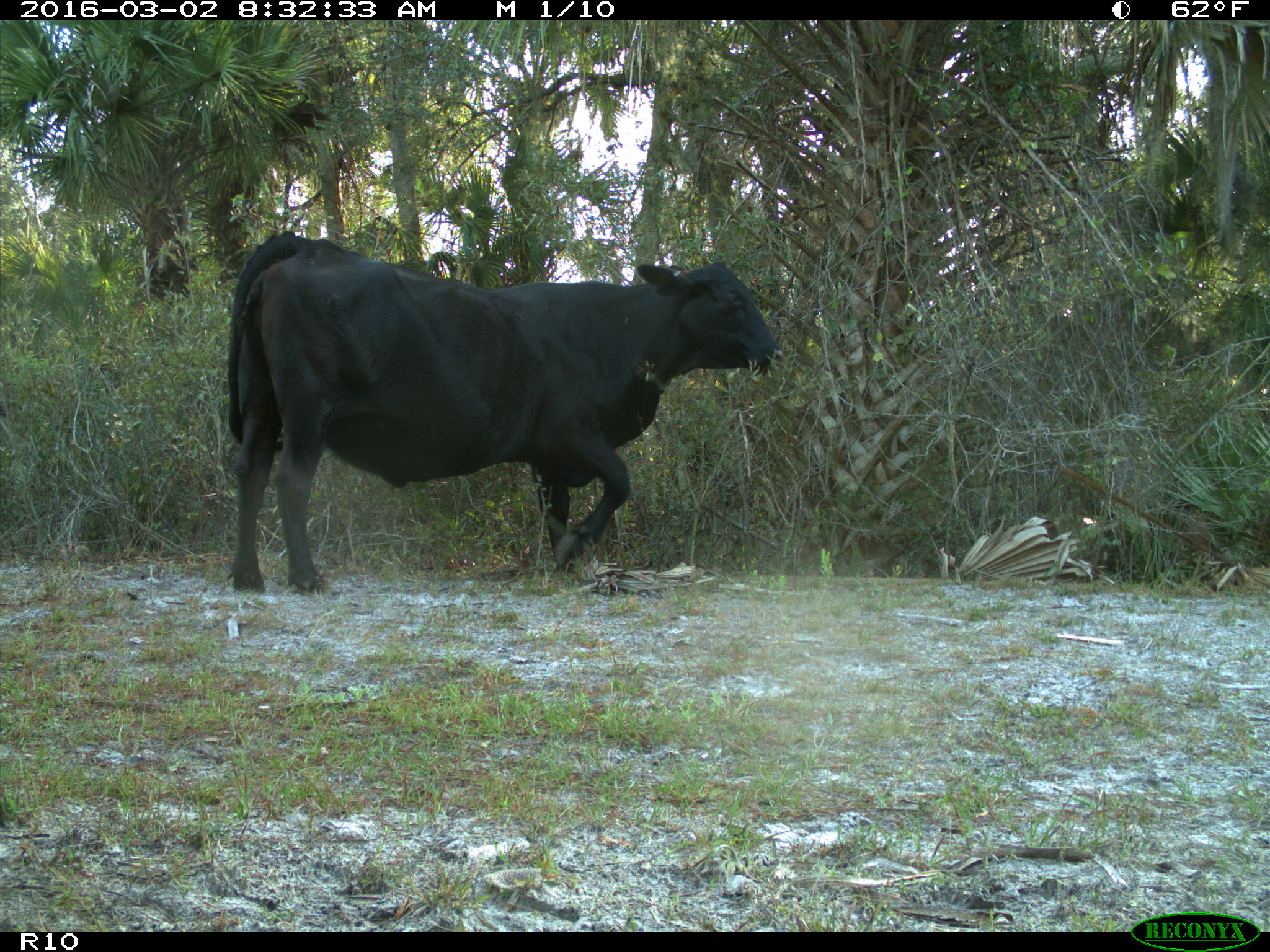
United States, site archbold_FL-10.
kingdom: Animalia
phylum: Chordata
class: Mammalia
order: Artiodactyla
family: Bovidae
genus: Bos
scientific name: Bos taurus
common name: domestic cow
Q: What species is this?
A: Bos taurus (domestic cow).